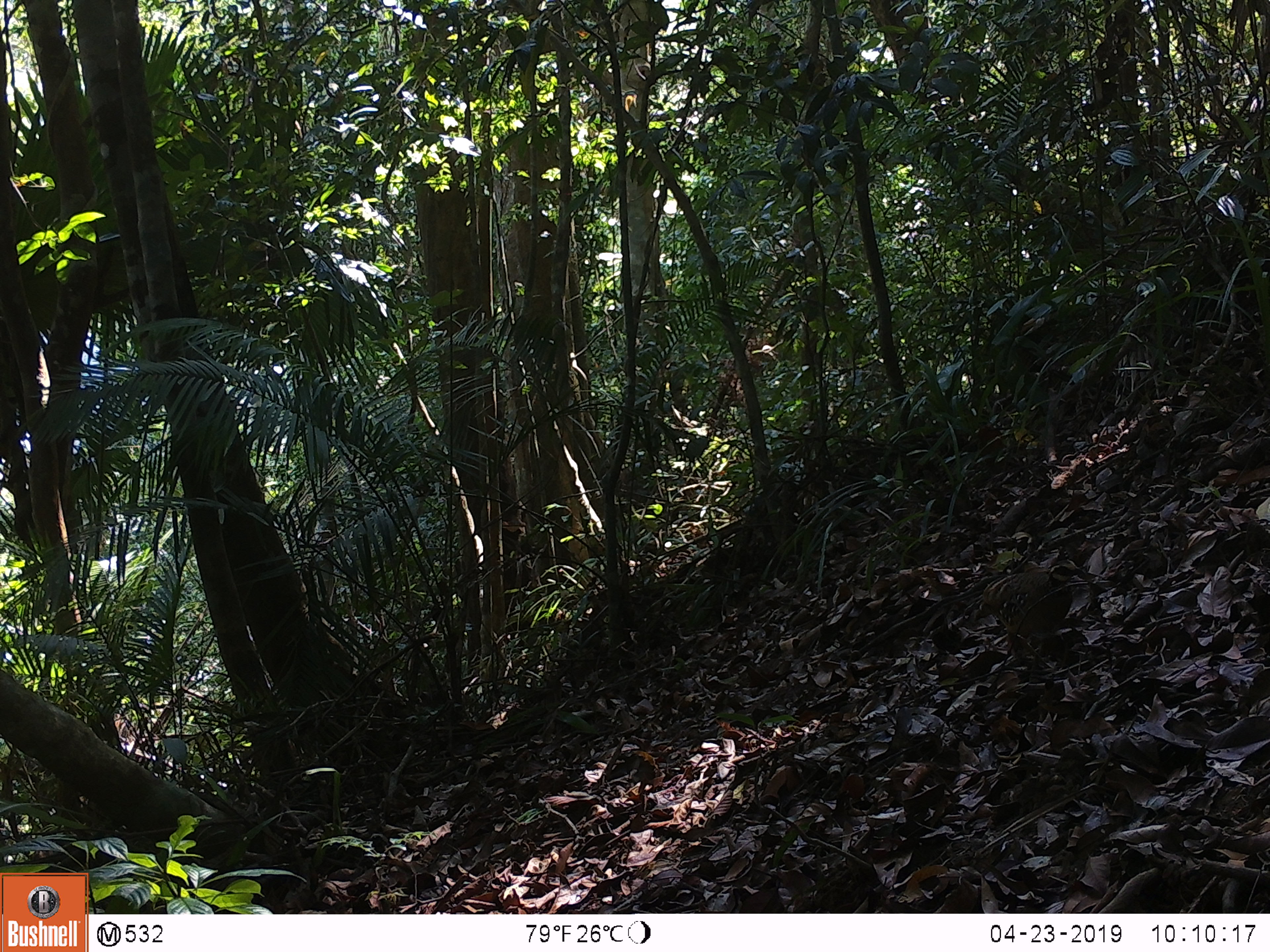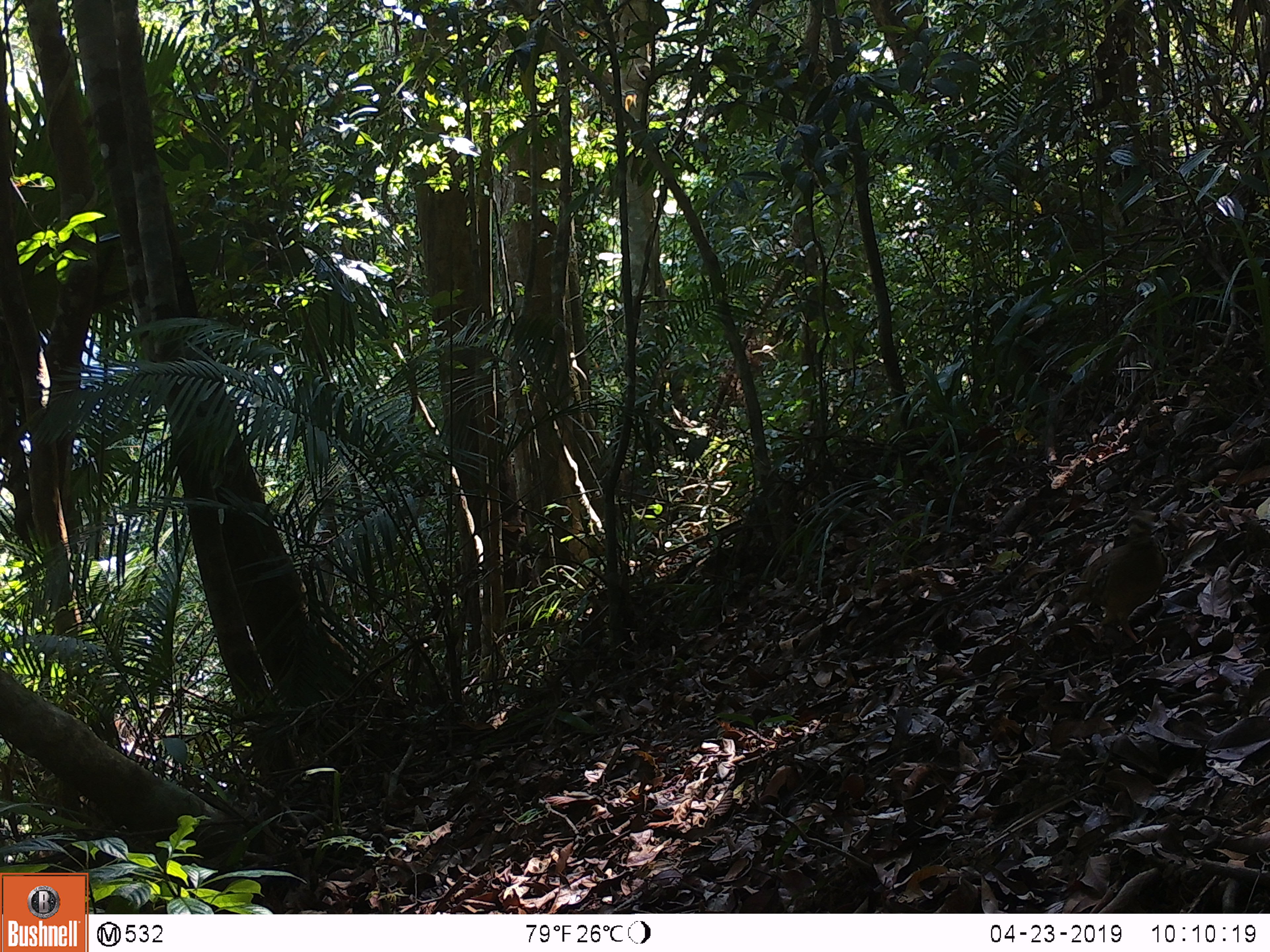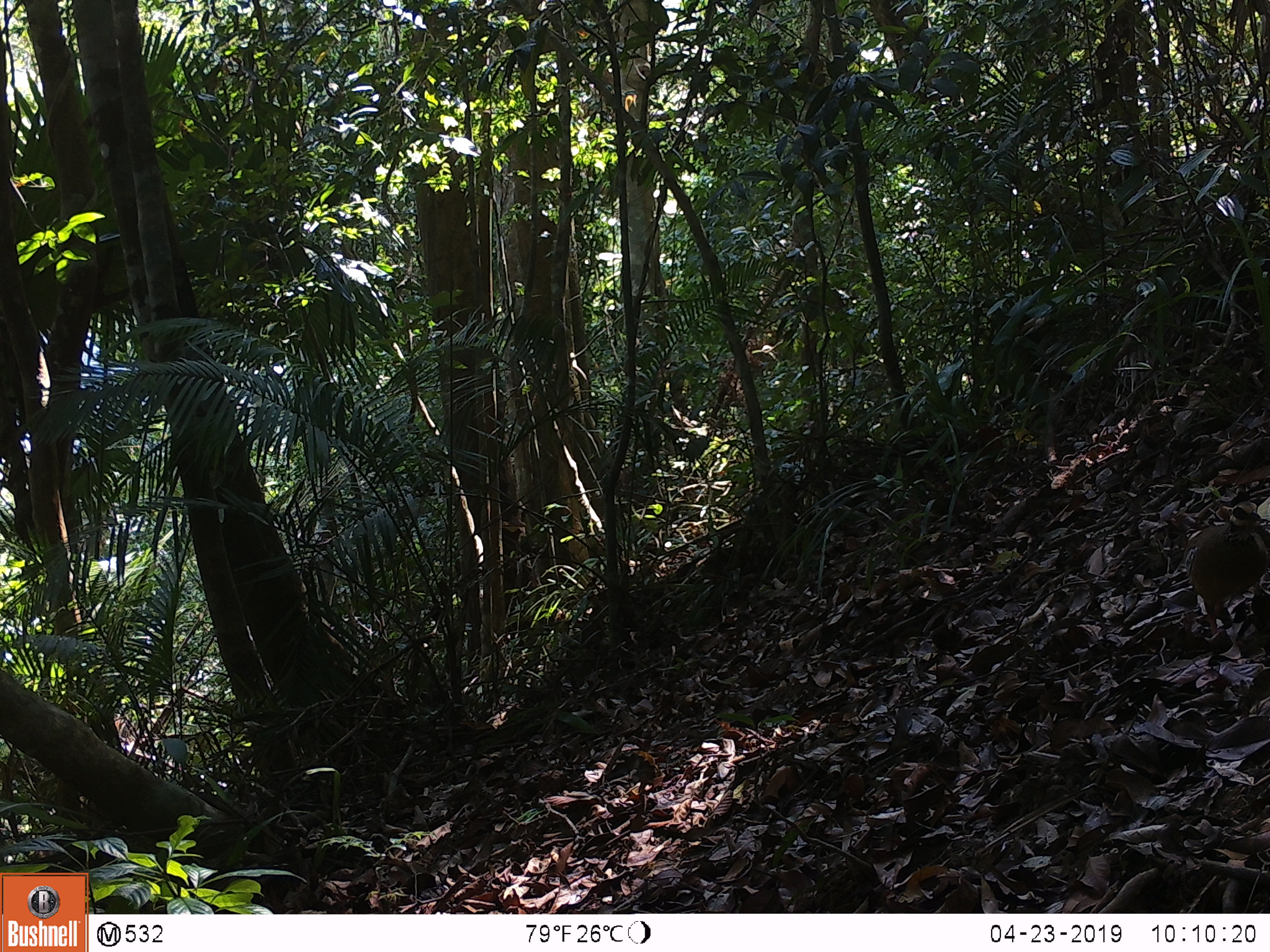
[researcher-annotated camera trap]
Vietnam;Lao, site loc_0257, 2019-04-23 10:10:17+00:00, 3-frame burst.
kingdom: Animalia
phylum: Chordata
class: Aves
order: Galliformes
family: Phasianidae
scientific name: Phasianidae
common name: partridge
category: unidentified partridge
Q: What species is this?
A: Unidentified partridge (partridge) (Phasianidae).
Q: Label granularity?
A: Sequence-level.